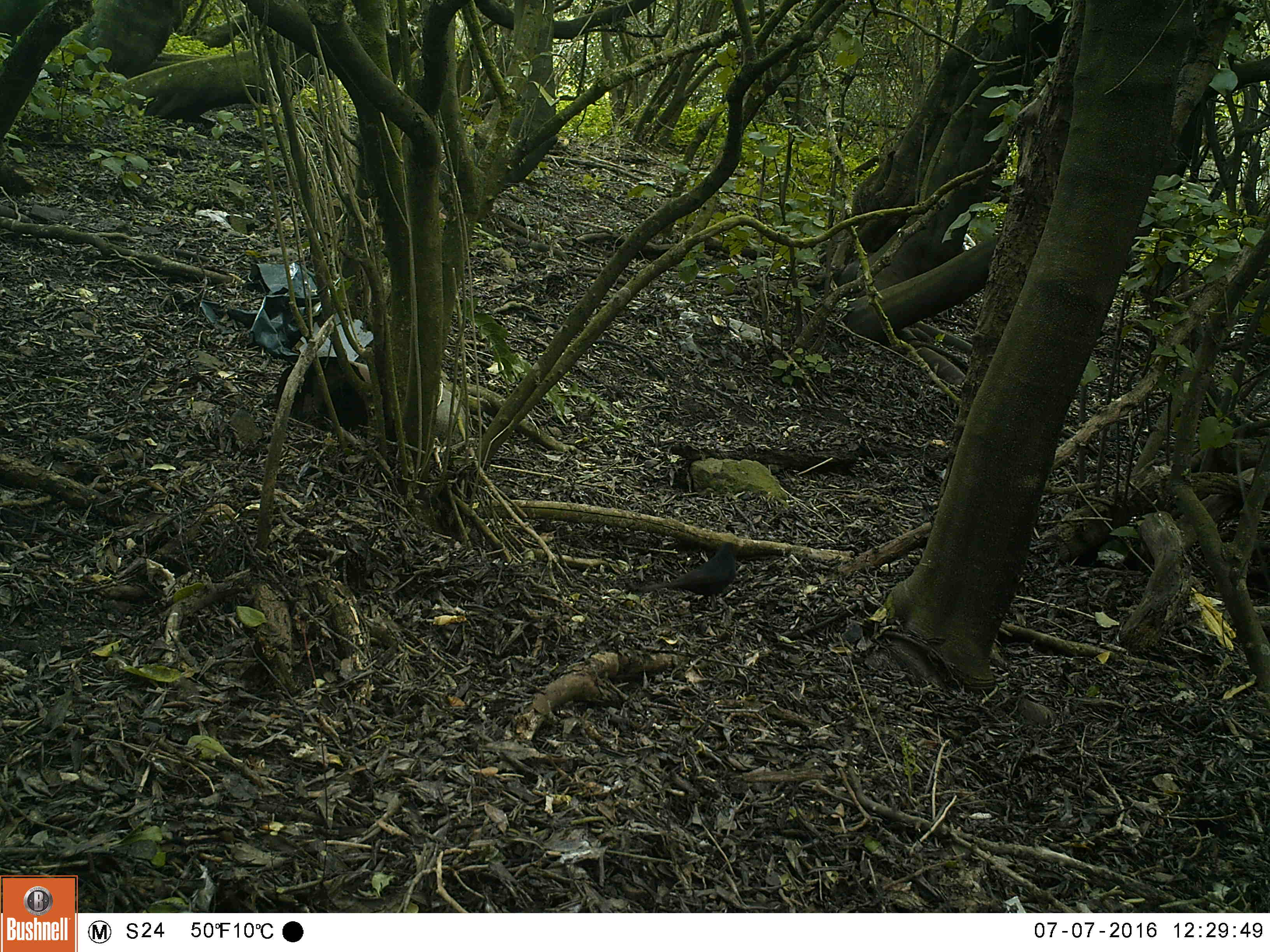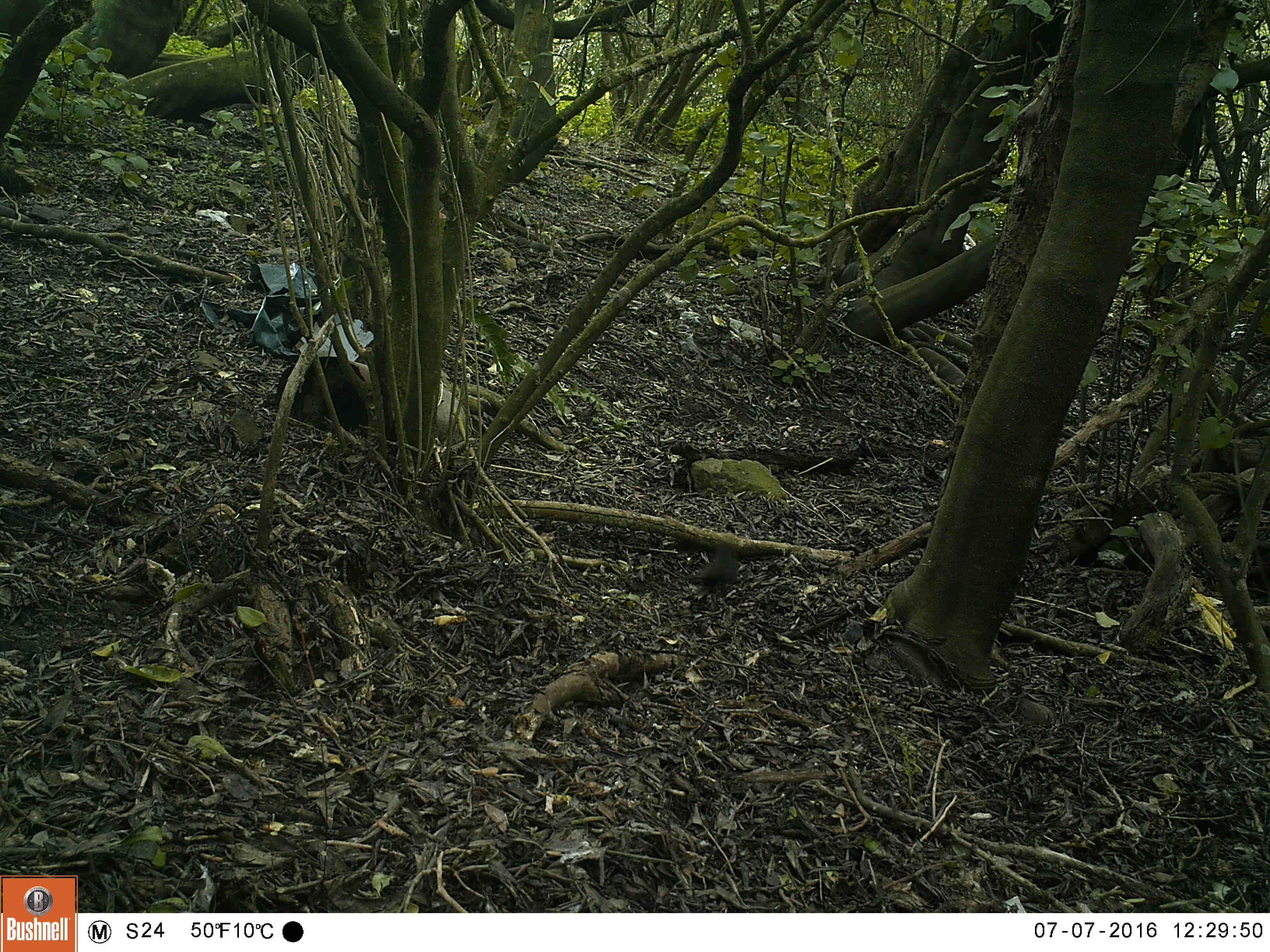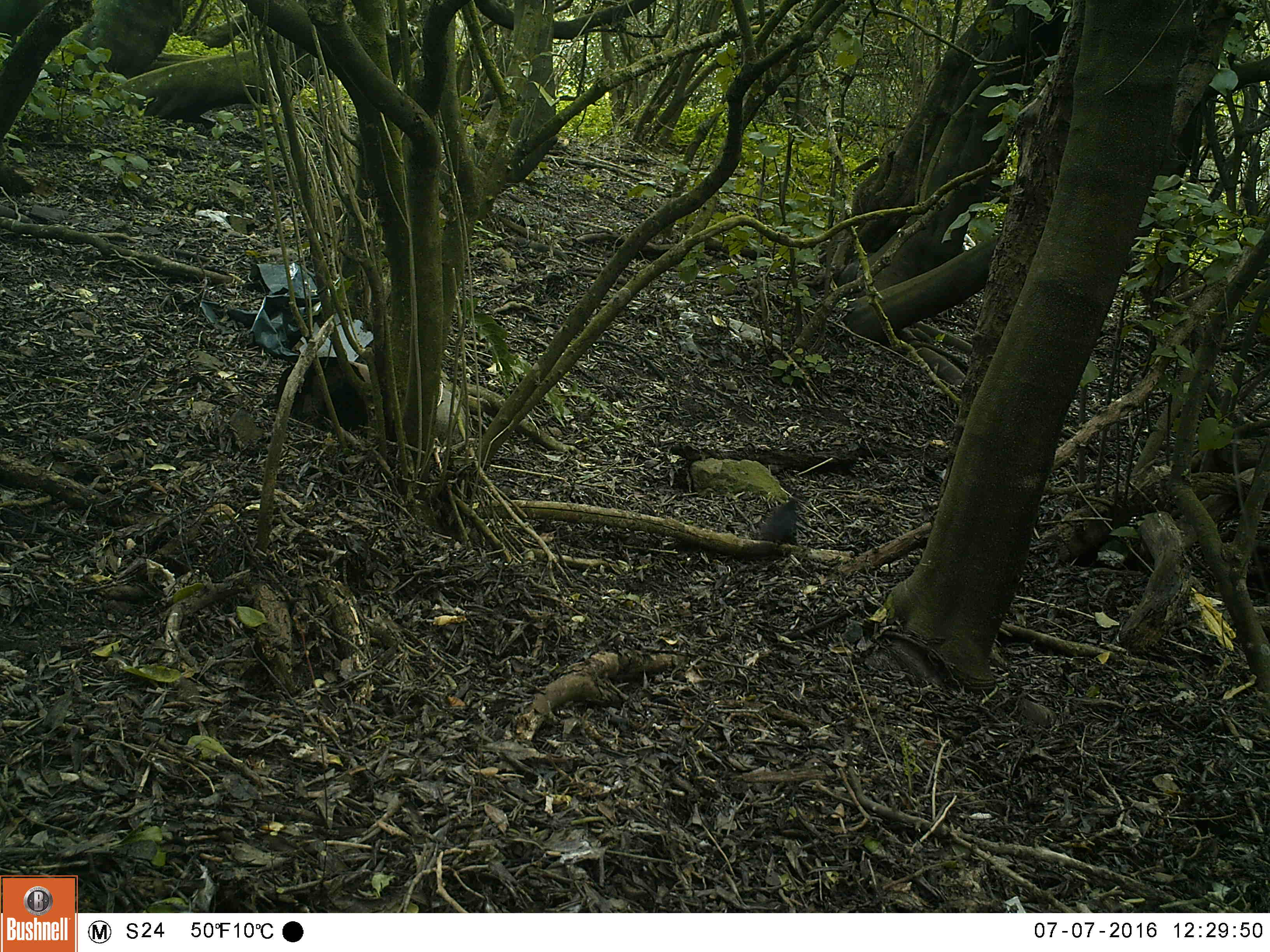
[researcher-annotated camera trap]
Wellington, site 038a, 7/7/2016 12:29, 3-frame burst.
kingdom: Animalia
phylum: Chordata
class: Aves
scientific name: Aves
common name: bird